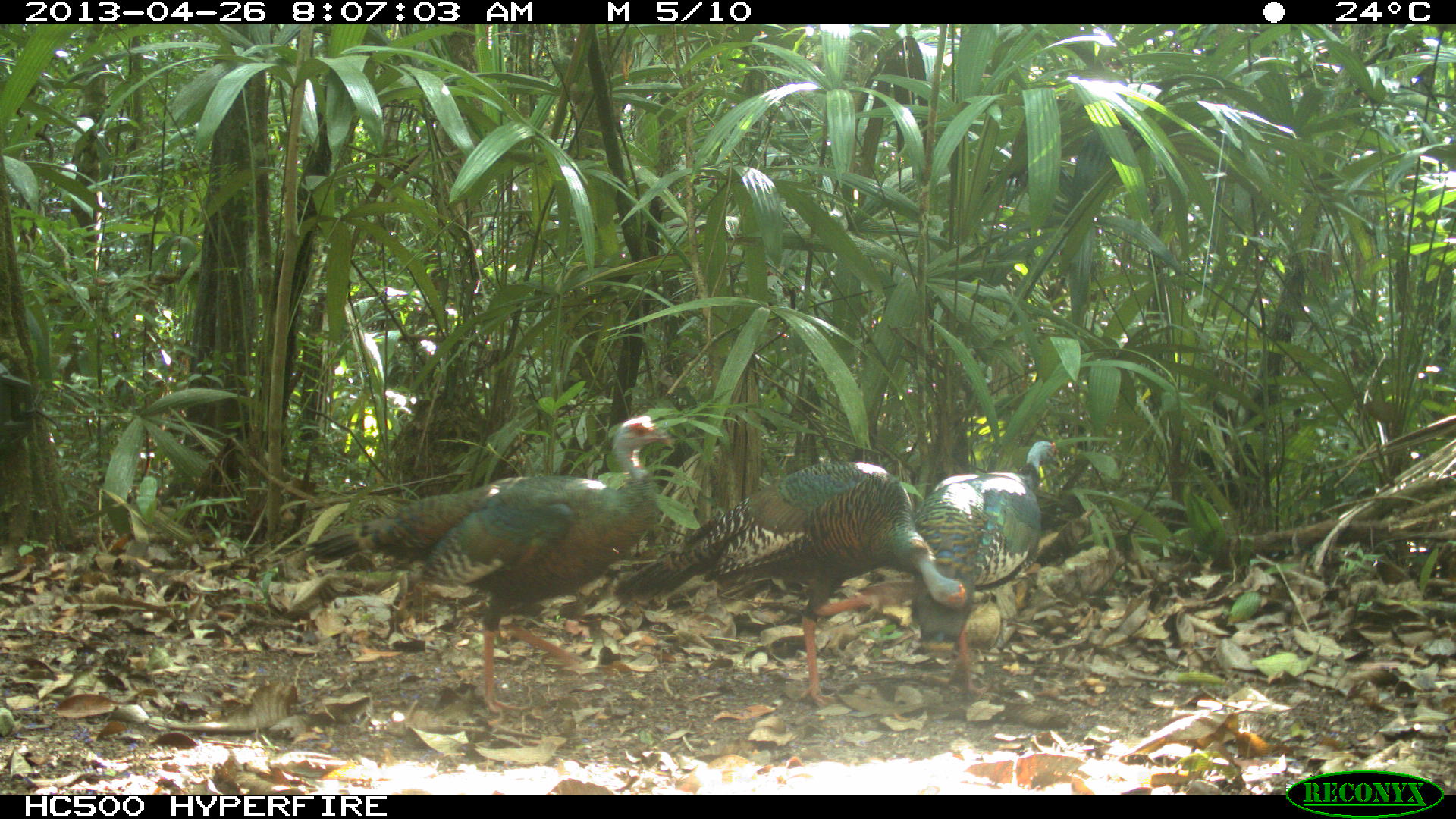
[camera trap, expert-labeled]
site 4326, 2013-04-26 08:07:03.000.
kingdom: Animalia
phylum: Chordata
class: Aves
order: Galliformes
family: Phasianidae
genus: Meleagris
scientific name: Meleagris ocellata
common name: ocellated turkey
Meleagris ocellata (ocellated turkey), count 4.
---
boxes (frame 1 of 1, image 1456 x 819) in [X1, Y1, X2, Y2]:
meleagris ocellata: [307, 416, 673, 715]; [611, 458, 967, 706]; [852, 438, 1062, 697]